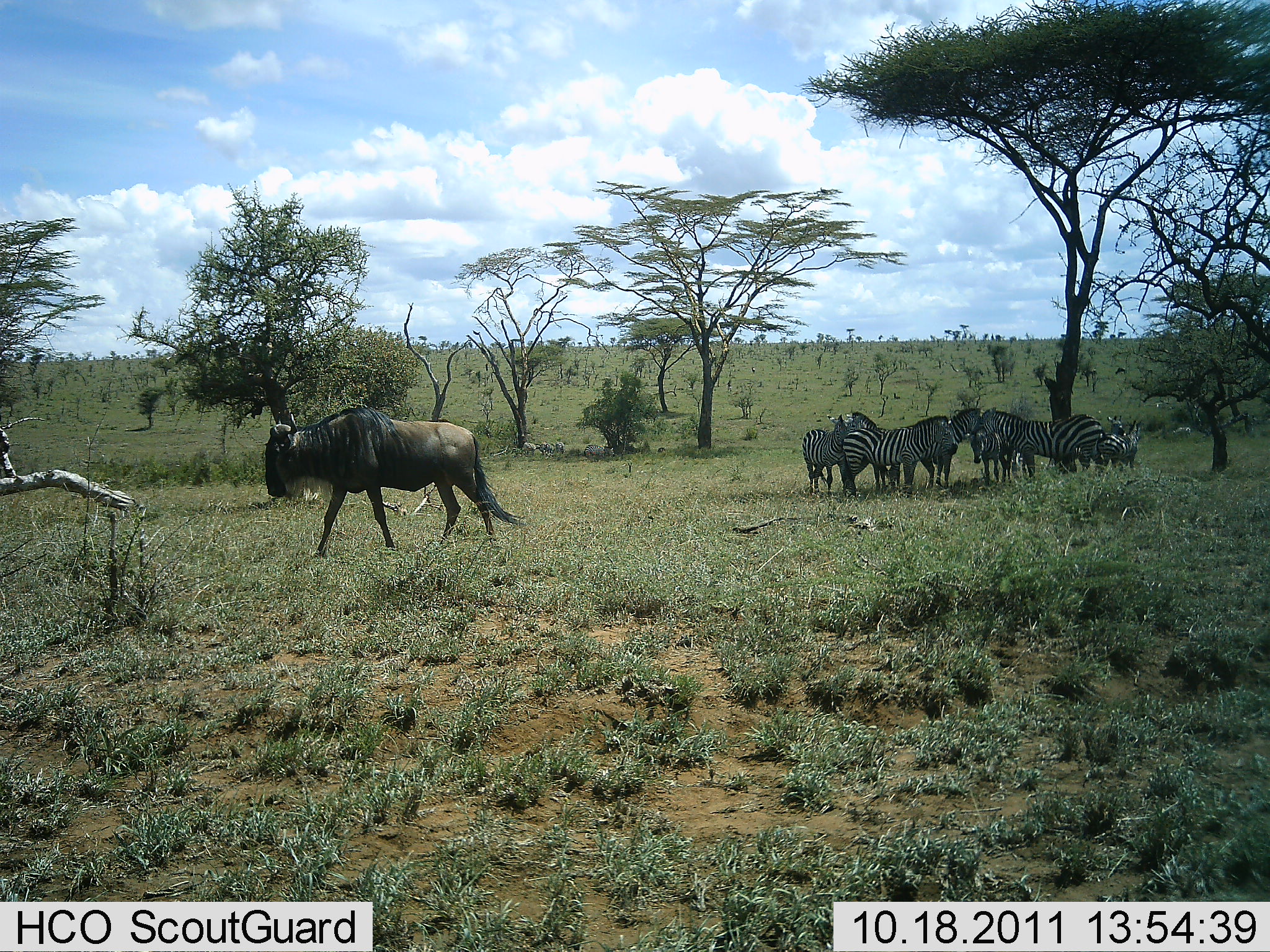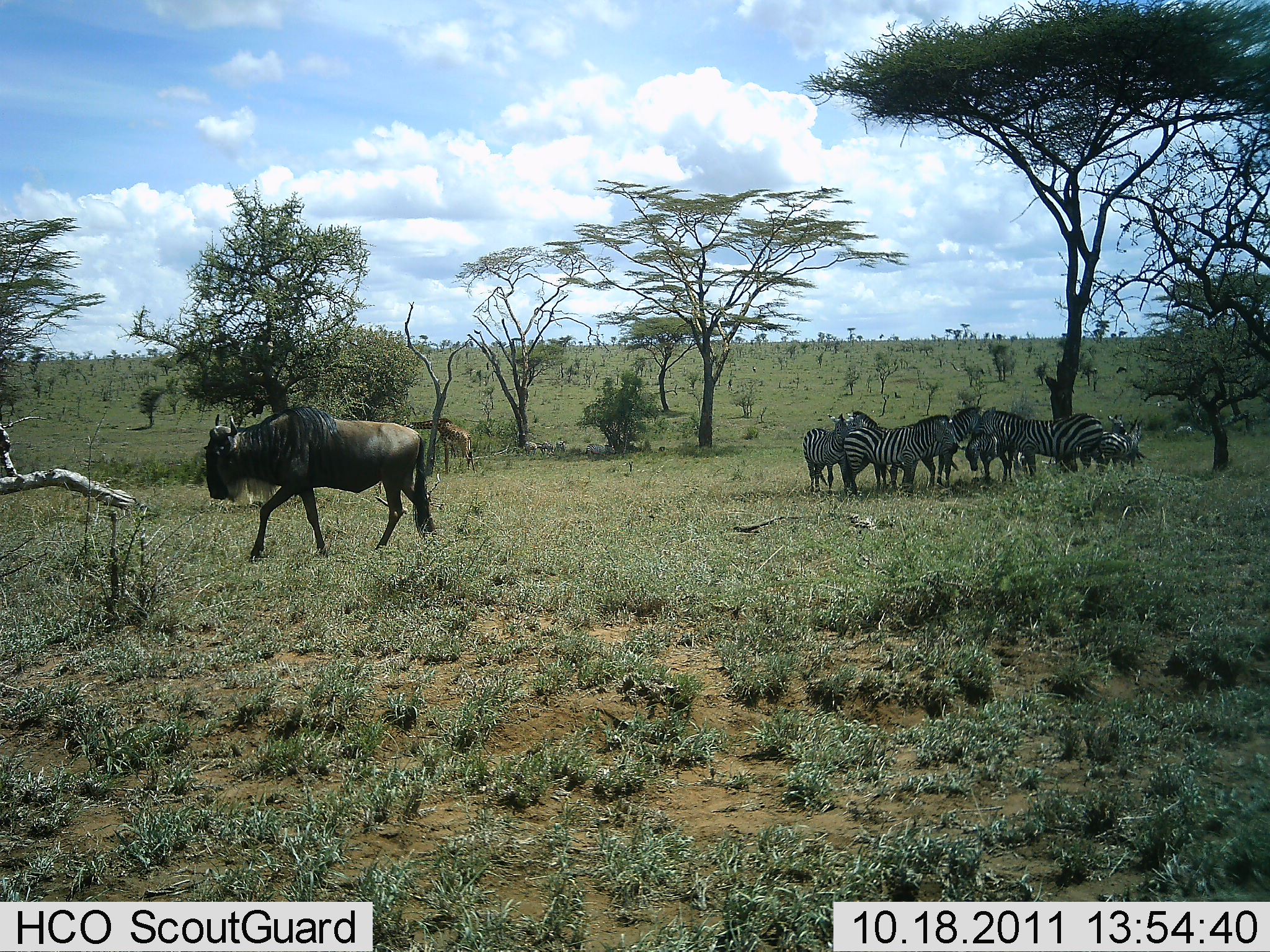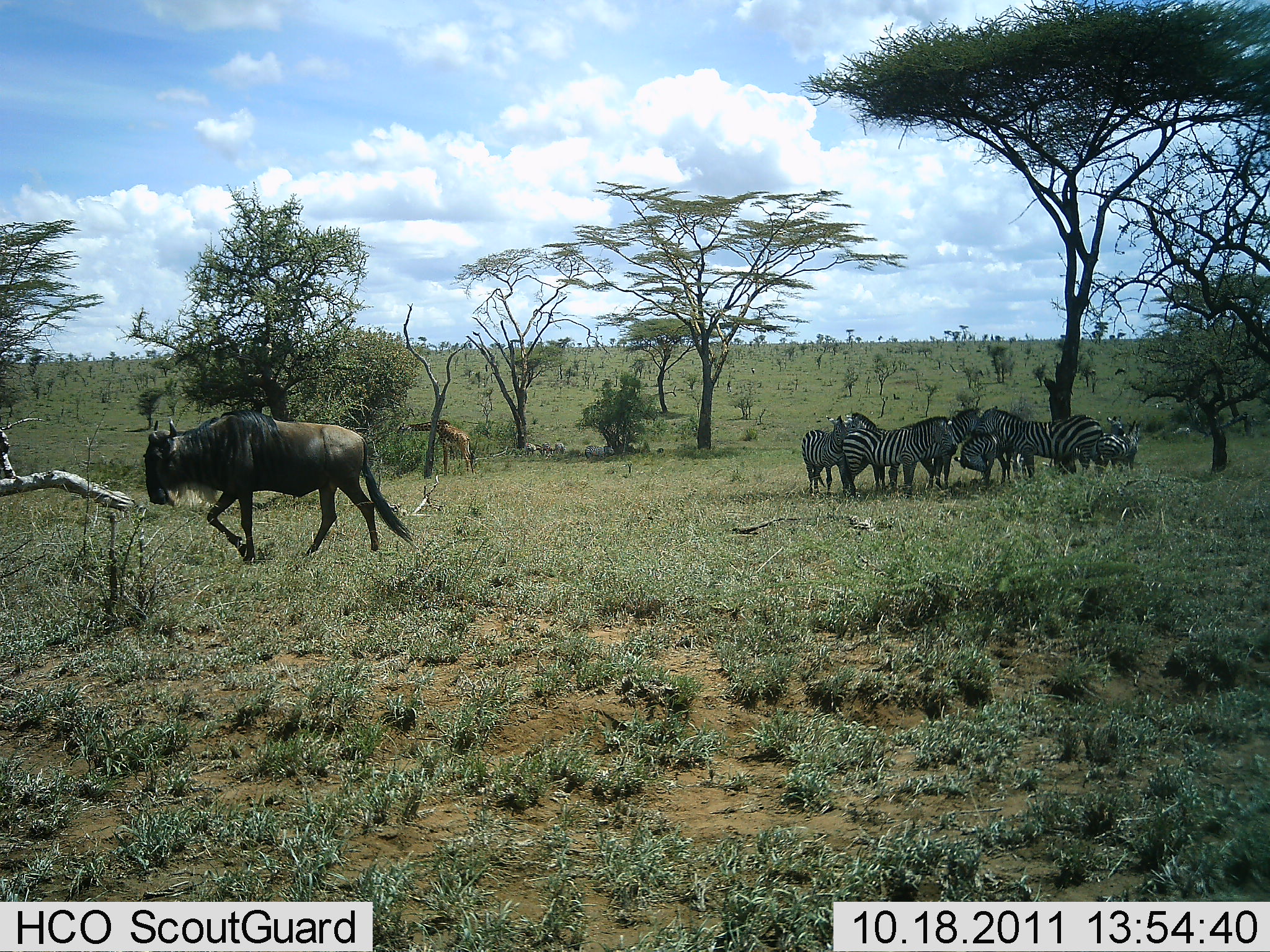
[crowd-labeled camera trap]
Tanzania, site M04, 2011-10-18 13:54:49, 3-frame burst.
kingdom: Animalia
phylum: Chordata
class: Mammalia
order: Artiodactyla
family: Bovidae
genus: Connochaetes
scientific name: Connochaetes taurinus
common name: blue wildebeest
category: wildebeest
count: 1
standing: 0%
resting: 0%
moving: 100%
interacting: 0%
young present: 0%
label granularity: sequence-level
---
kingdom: Animalia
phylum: Chordata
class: Mammalia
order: Perissodactyla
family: Equidae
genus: Equus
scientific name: Equus quagga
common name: plains zebra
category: zebra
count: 8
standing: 81%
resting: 14%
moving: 0%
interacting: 10%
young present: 10%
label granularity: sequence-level